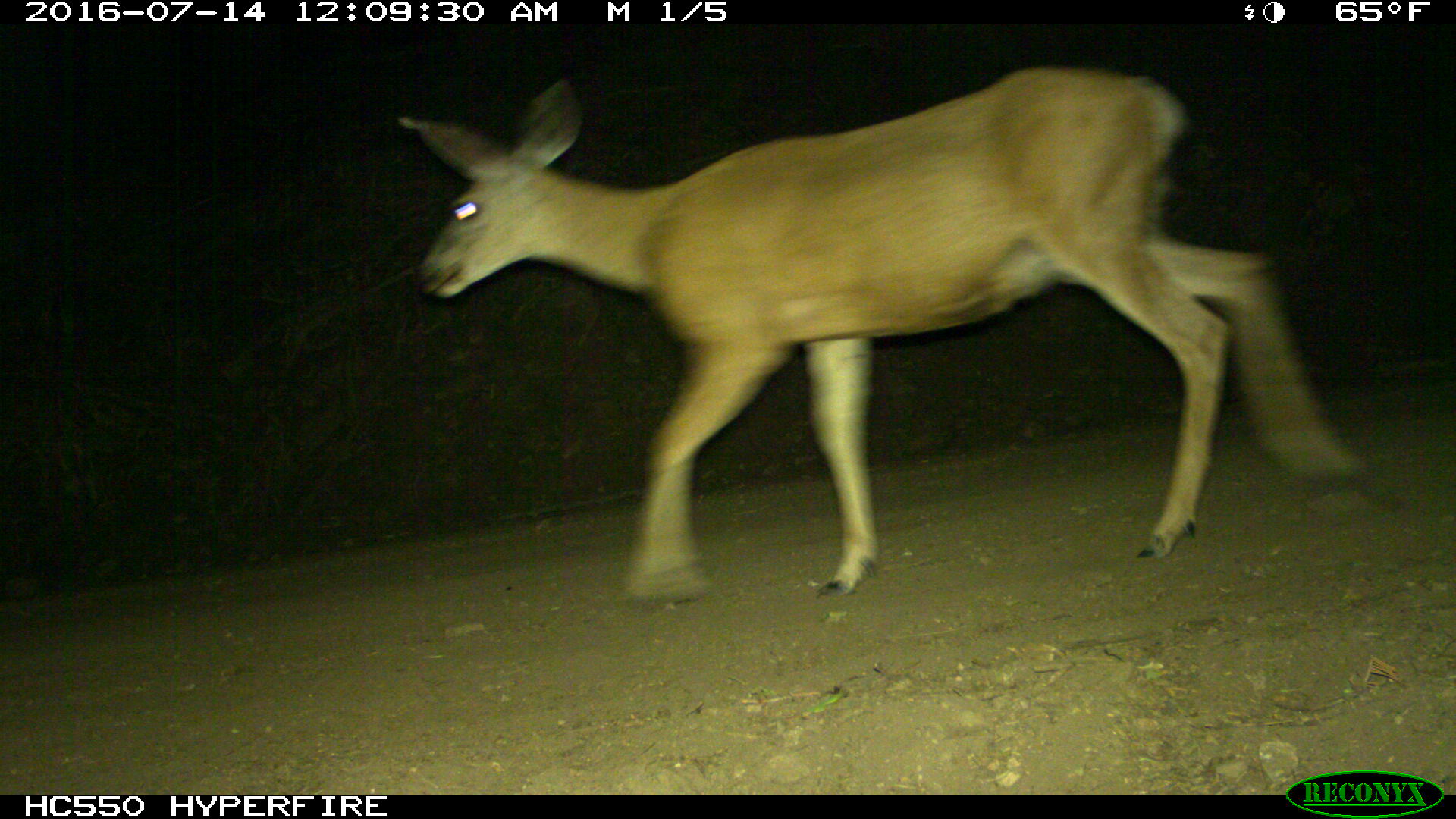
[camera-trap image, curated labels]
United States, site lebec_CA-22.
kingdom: Animalia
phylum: Chordata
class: Mammalia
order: Artiodactyla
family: Cervidae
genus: Odocoileus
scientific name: Odocoileus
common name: deer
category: unidentified deer